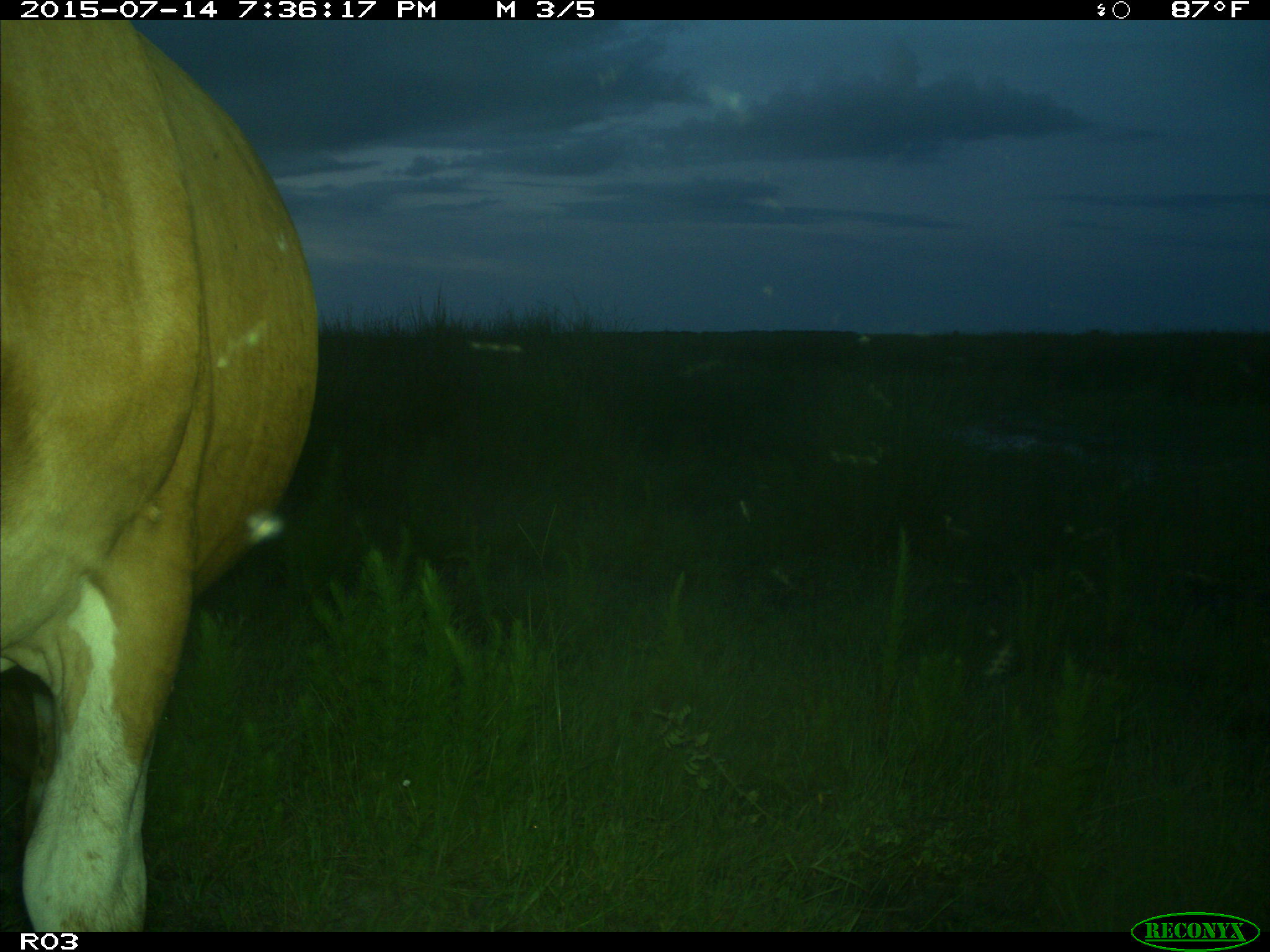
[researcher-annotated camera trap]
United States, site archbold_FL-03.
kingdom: Animalia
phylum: Chordata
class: Mammalia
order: Artiodactyla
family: Bovidae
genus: Bos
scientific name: Bos taurus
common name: domestic cow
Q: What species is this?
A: Bos taurus (domestic cow).